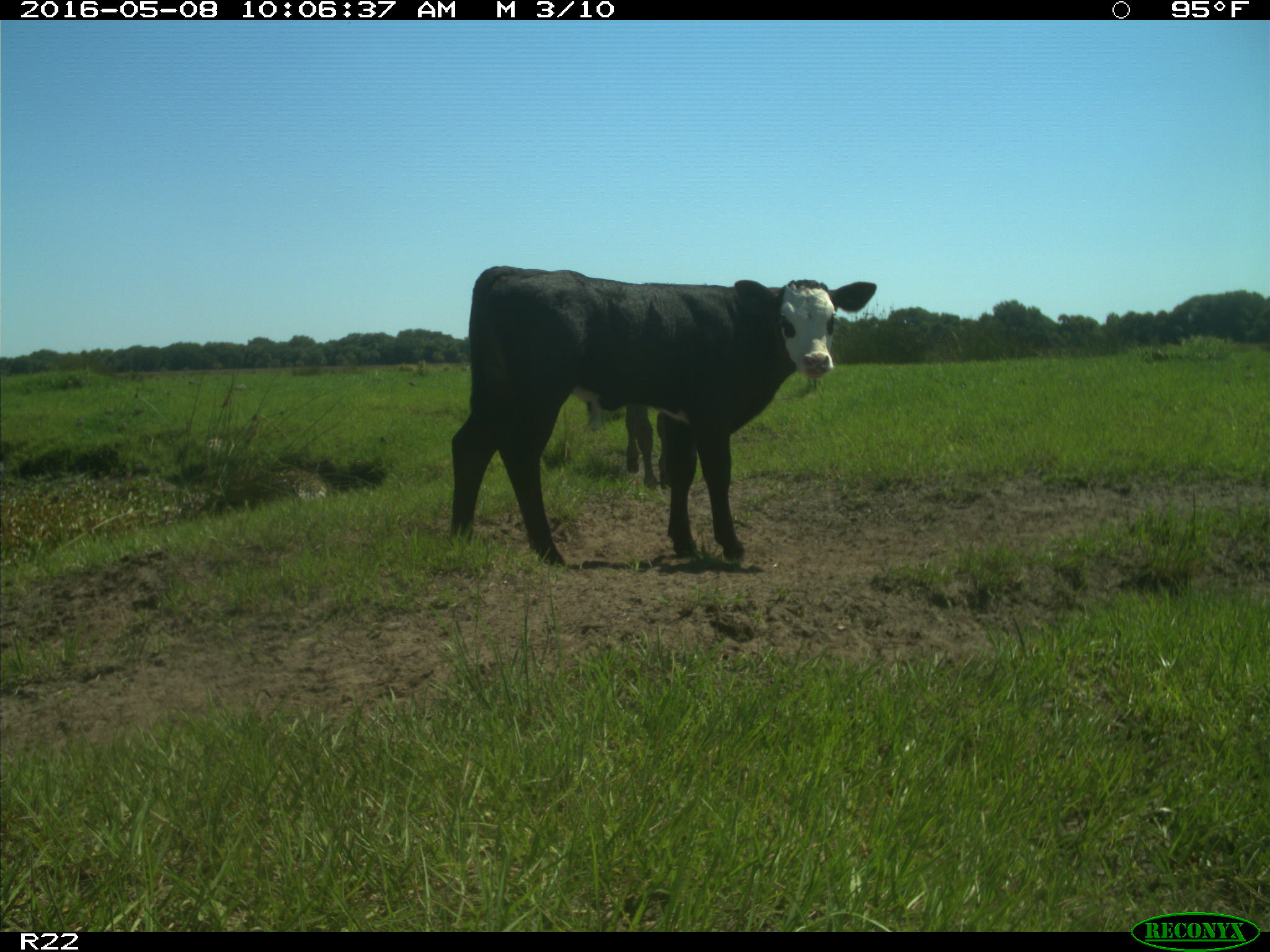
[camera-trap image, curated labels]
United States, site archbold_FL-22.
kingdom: Animalia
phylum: Chordata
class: Mammalia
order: Artiodactyla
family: Bovidae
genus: Bos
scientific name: Bos taurus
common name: domestic cow